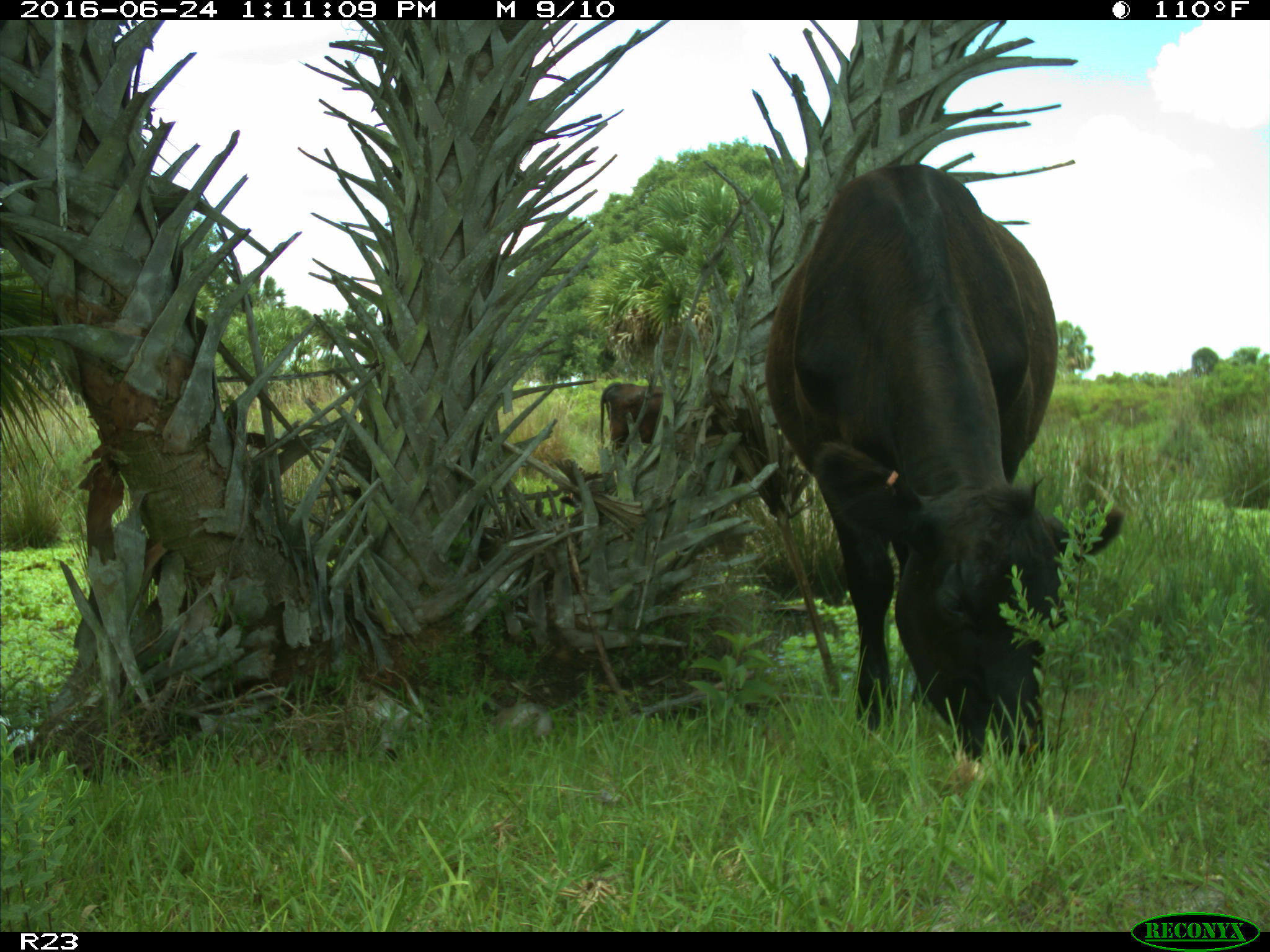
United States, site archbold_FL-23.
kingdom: Animalia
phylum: Chordata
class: Mammalia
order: Artiodactyla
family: Bovidae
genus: Bos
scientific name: Bos taurus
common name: domestic cow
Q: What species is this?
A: Bos taurus (domestic cow).